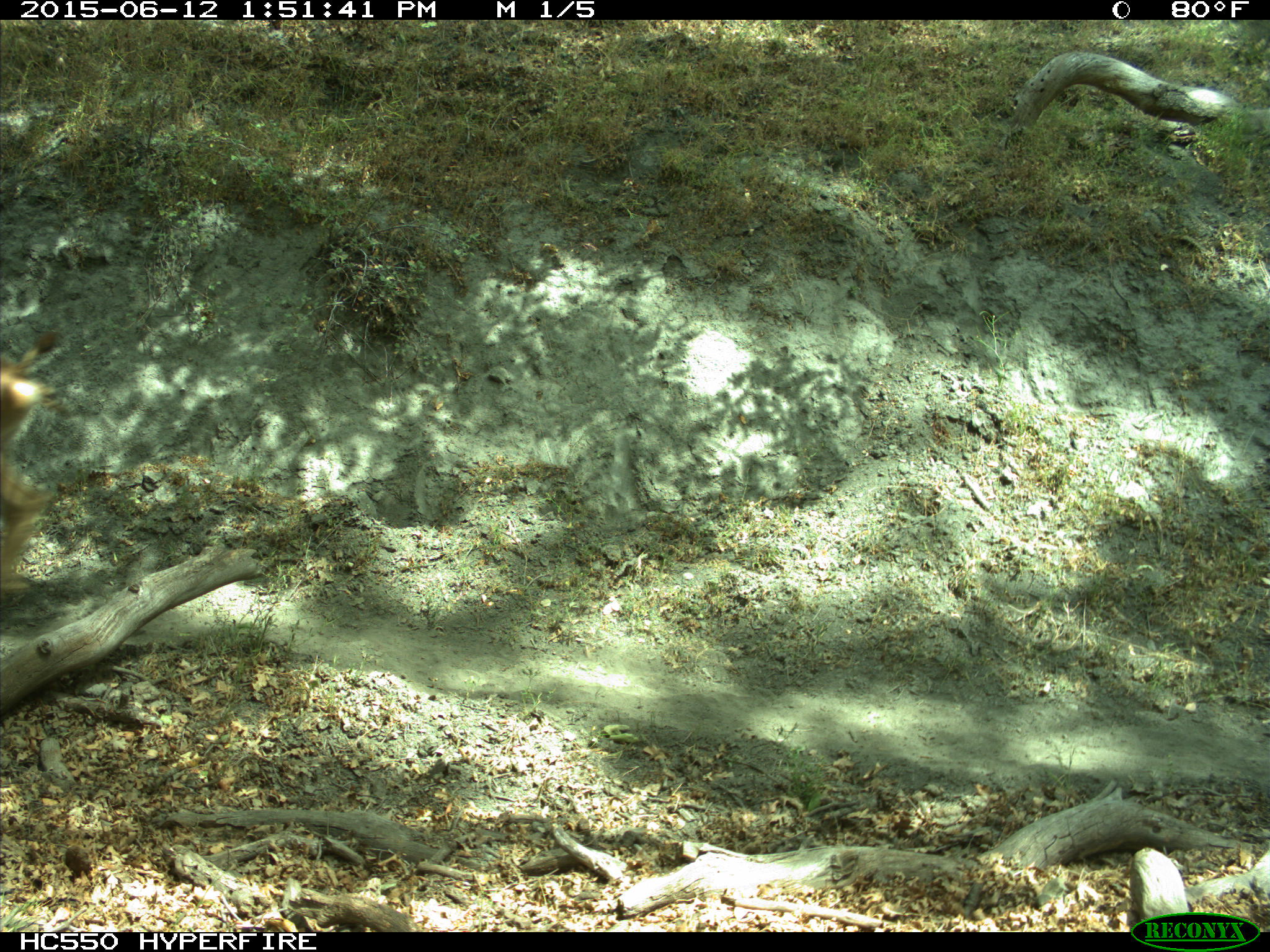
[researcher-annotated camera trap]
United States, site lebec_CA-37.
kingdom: Animalia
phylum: Chordata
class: Mammalia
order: Artiodactyla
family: Cervidae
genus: Odocoileus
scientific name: Odocoileus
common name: deer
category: unidentified deer